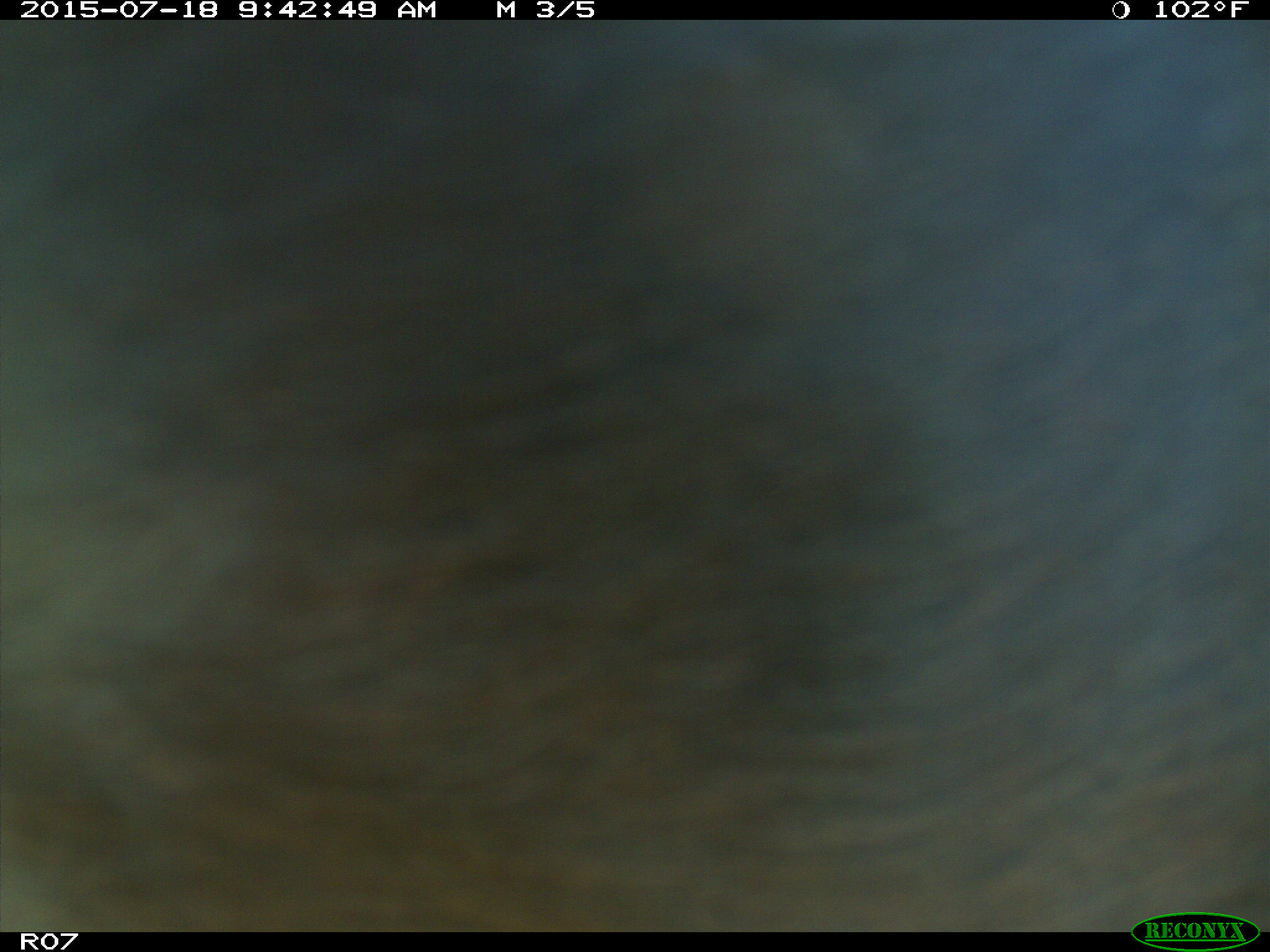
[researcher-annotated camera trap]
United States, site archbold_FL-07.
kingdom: Animalia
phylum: Chordata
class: Mammalia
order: Artiodactyla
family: Bovidae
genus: Bos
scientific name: Bos taurus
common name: domestic cow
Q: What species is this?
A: Bos taurus (domestic cow).